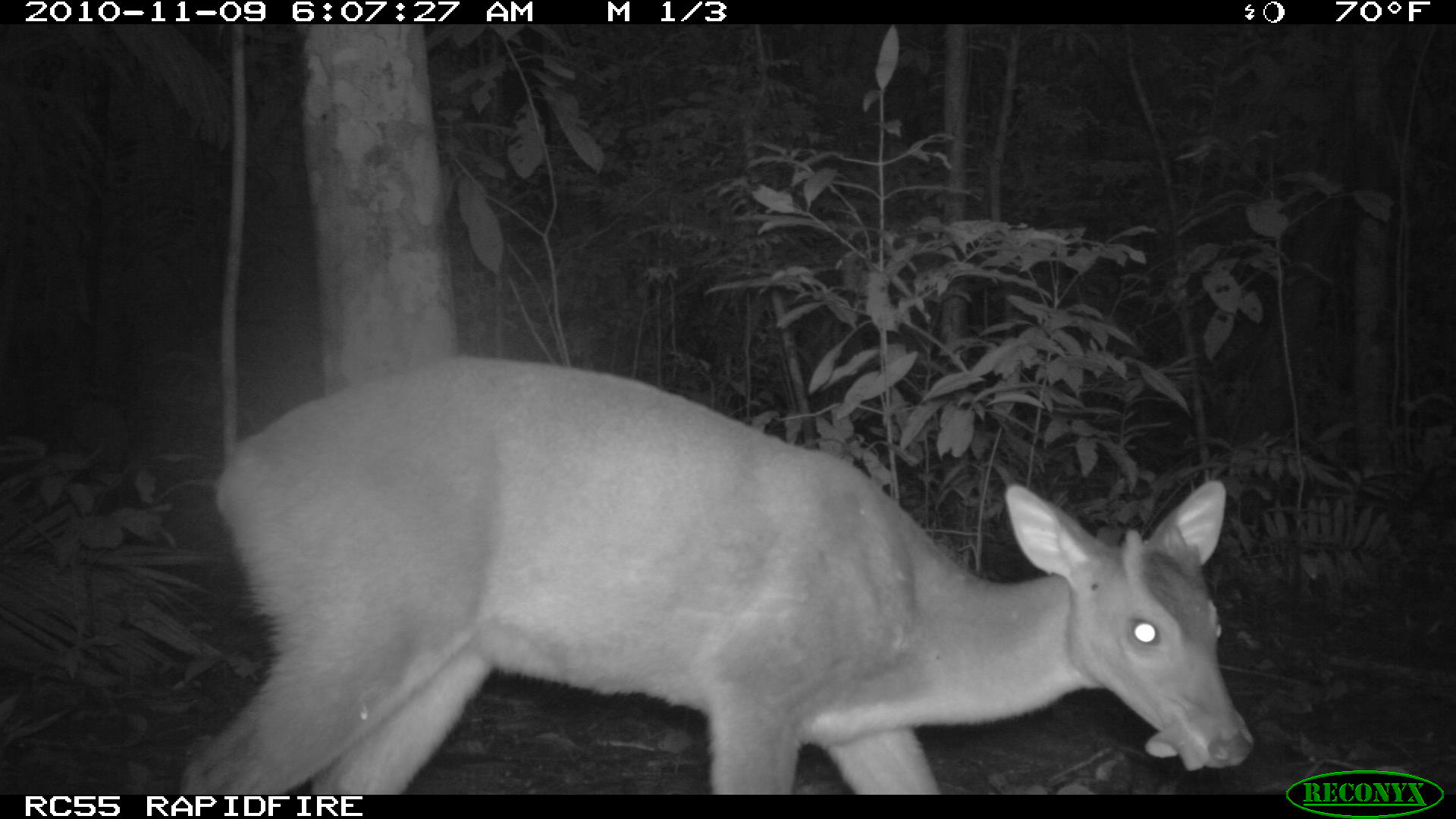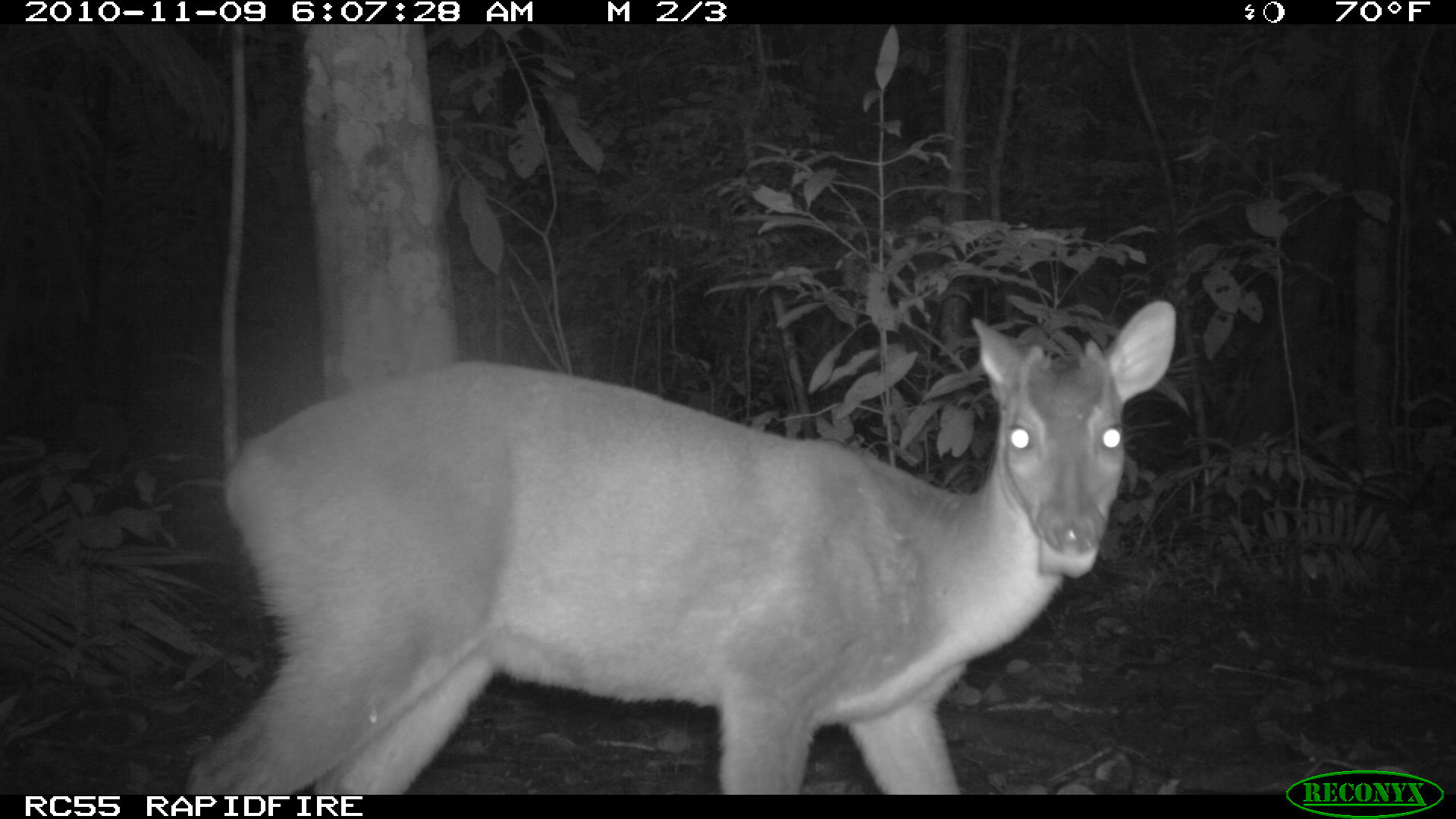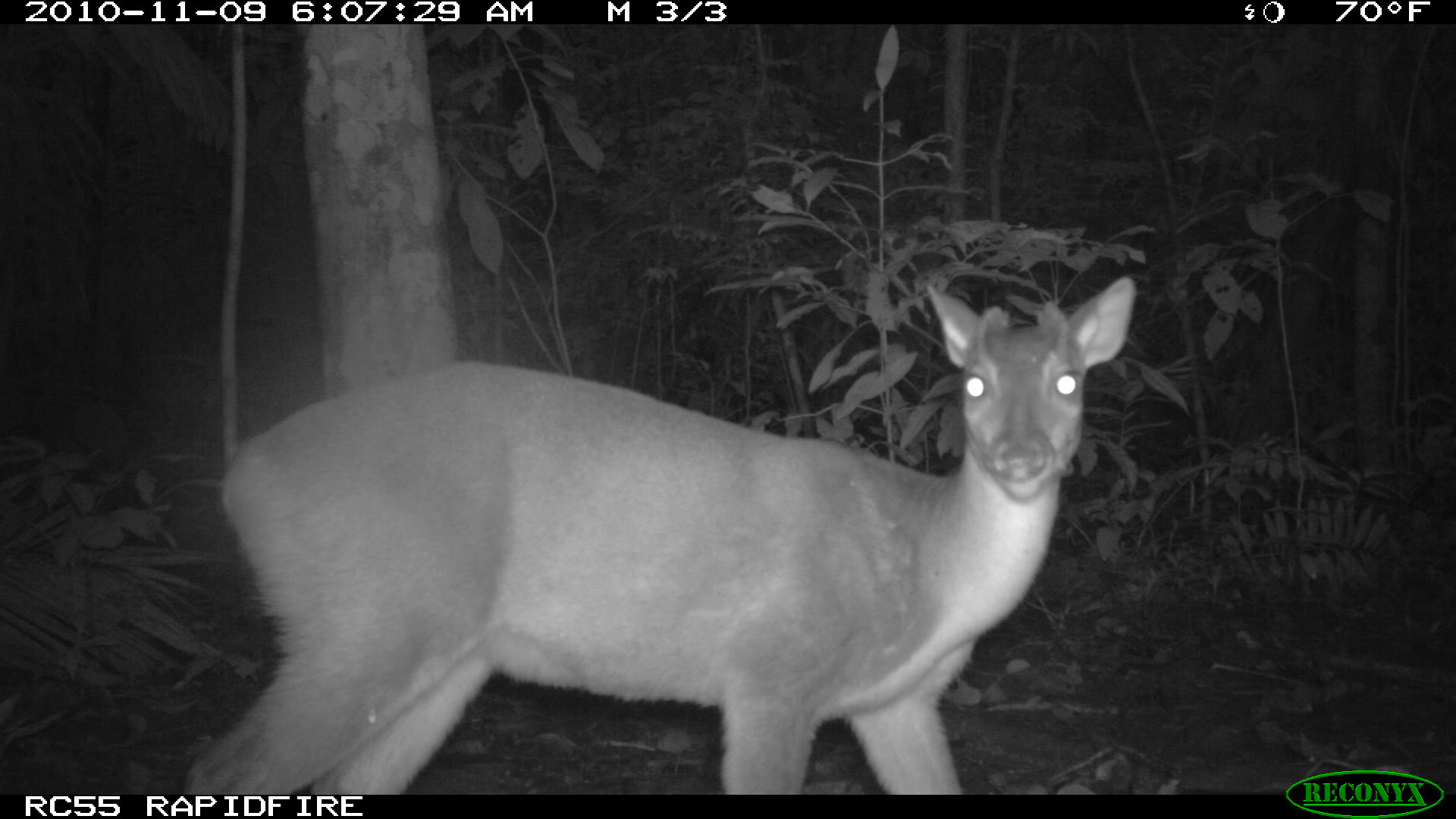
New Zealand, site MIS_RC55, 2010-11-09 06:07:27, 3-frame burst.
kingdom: Animalia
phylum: Chordata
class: Mammalia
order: Artiodactyla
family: Cervidae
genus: Odocoileus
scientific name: Odocoileus virginianus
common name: white-tailed deer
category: white tailed deer